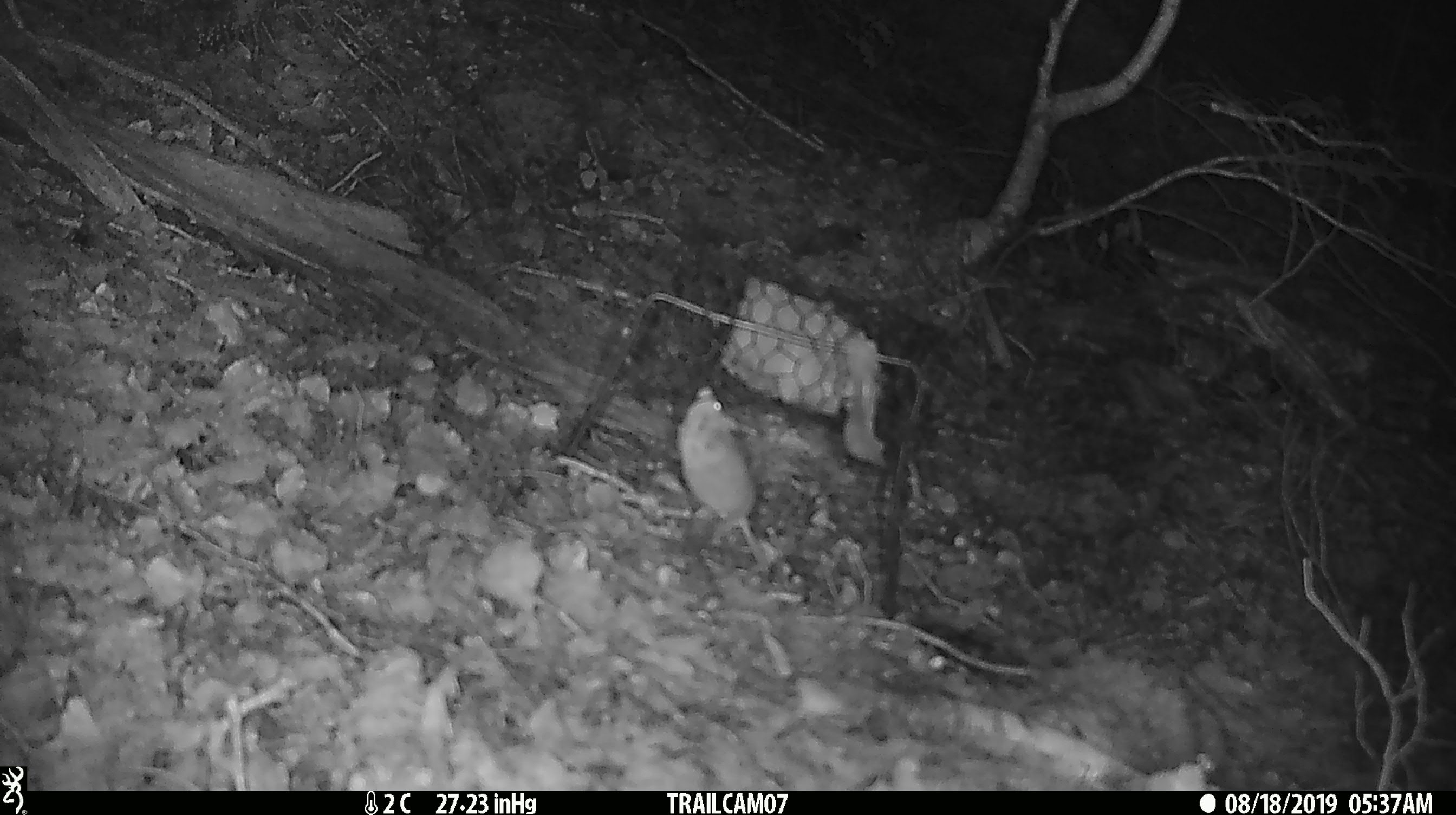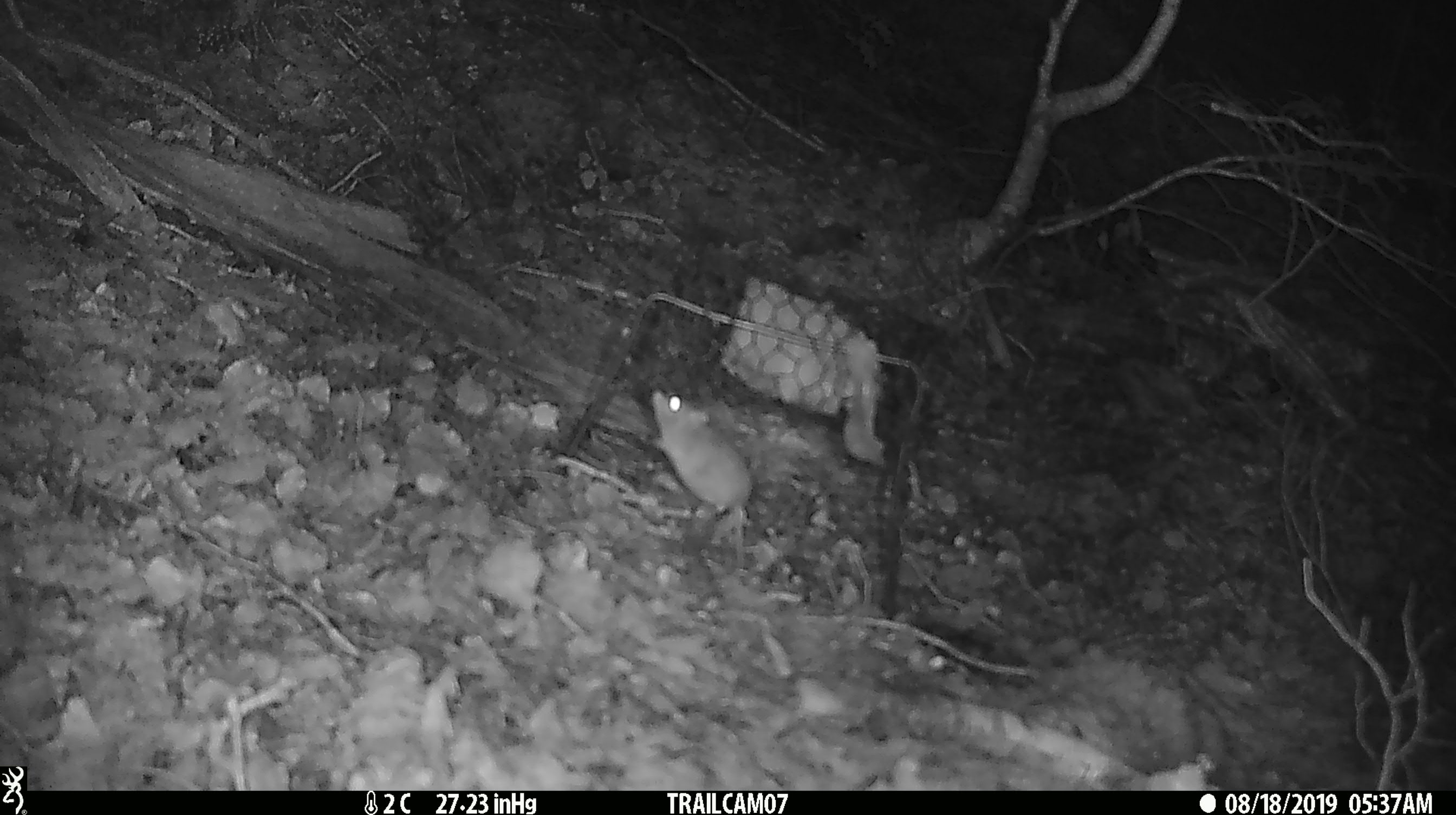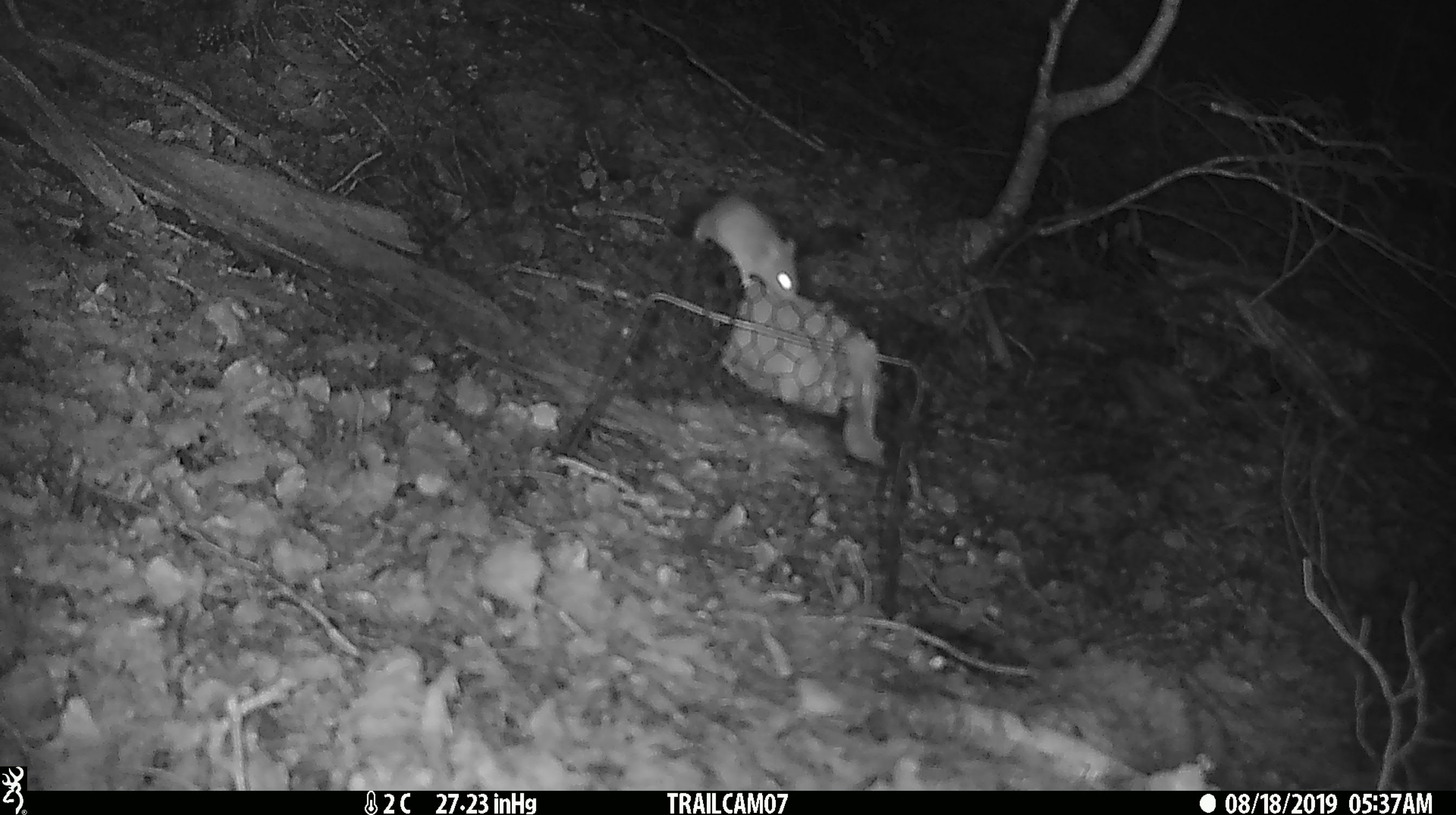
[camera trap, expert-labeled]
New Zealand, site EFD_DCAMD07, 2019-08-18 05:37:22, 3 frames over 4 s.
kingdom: Animalia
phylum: Chordata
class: Mammalia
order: Rodentia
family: Muridae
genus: Mus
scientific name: Mus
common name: mouse